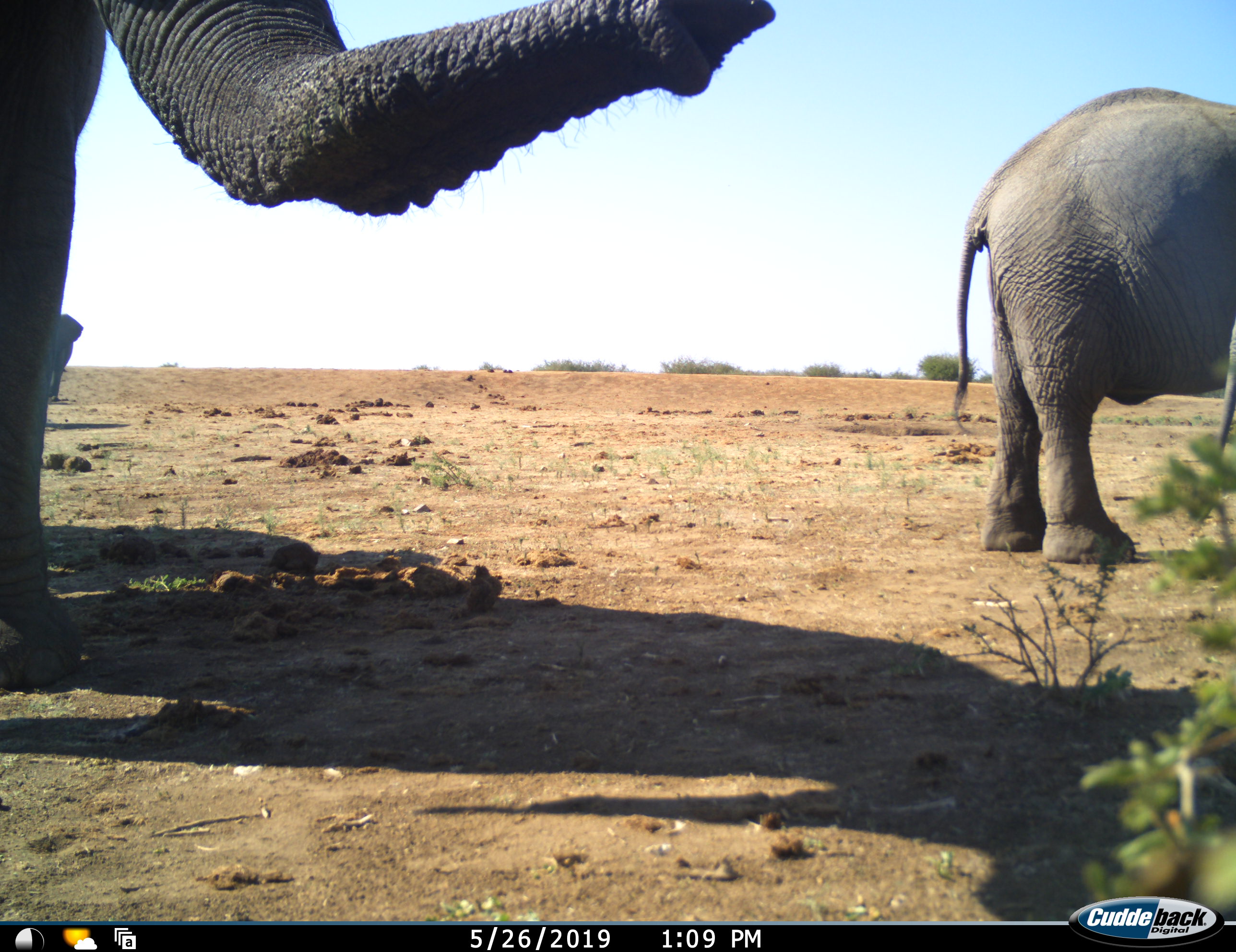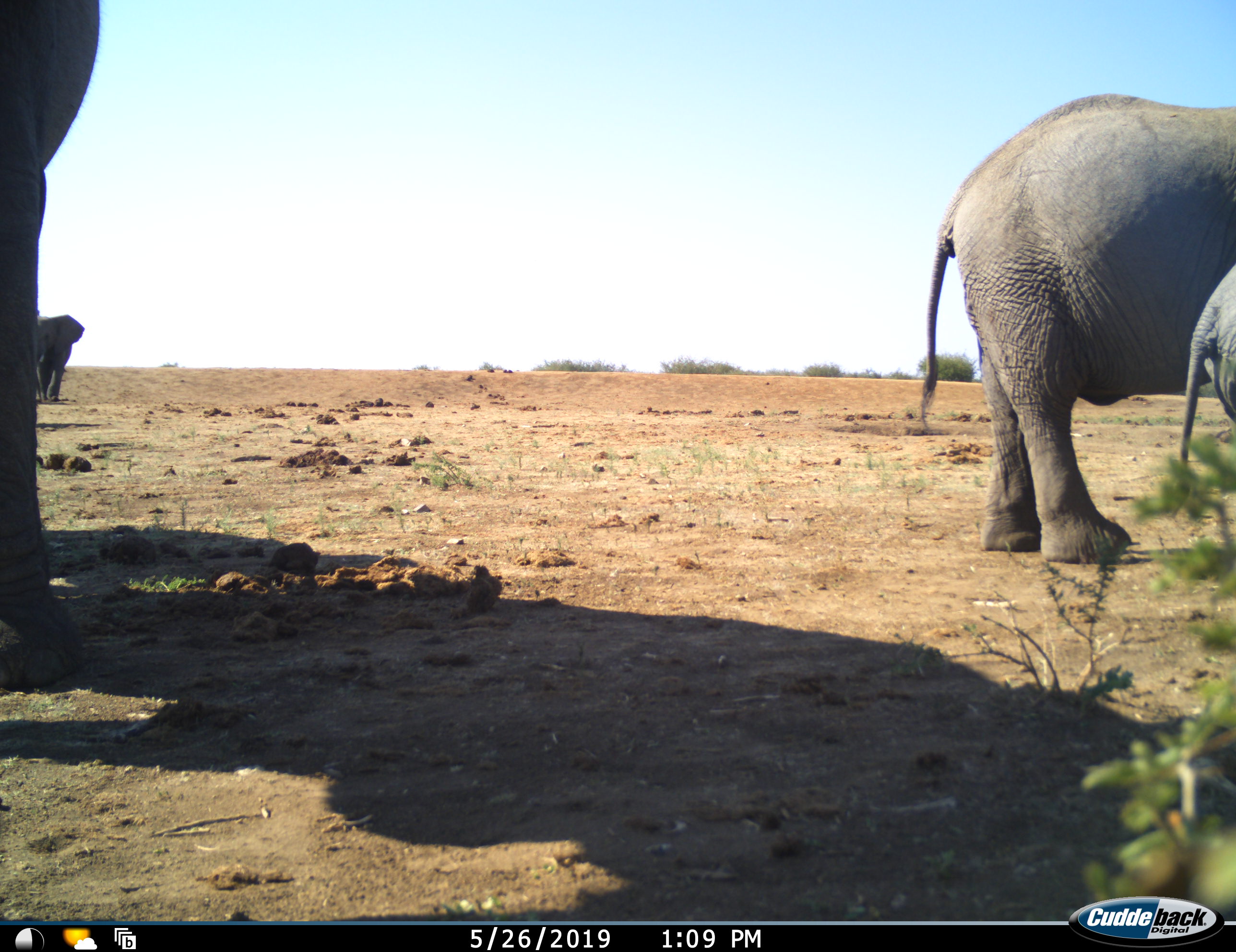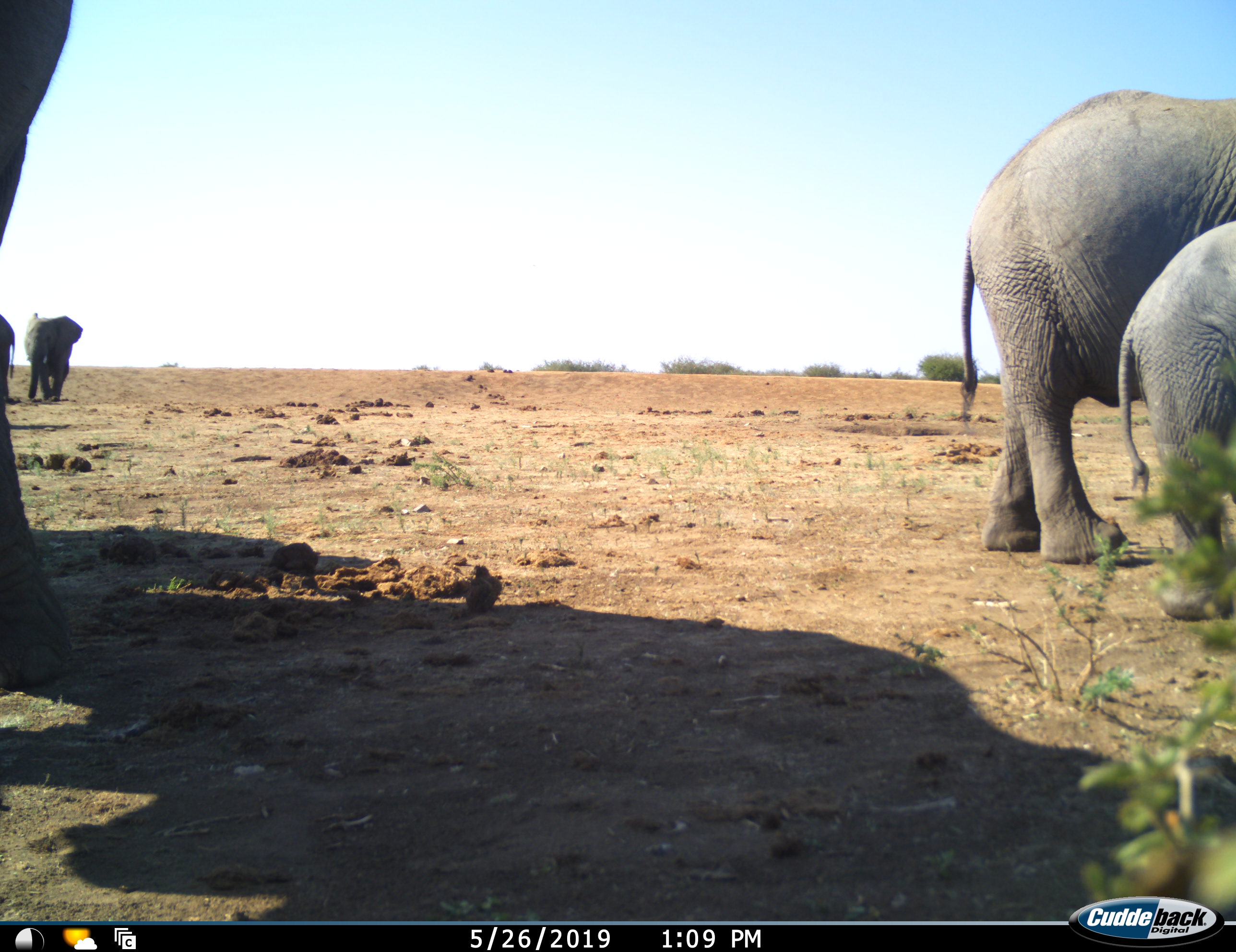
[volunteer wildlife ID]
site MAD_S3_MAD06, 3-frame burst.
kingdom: Animalia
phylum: Chordata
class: Mammalia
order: Proboscidea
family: Elephantidae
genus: Loxodonta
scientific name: Loxodonta africana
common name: african bush elephant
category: elephant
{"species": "elephant (african bush elephant) (Loxodonta africana)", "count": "5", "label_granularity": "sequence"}